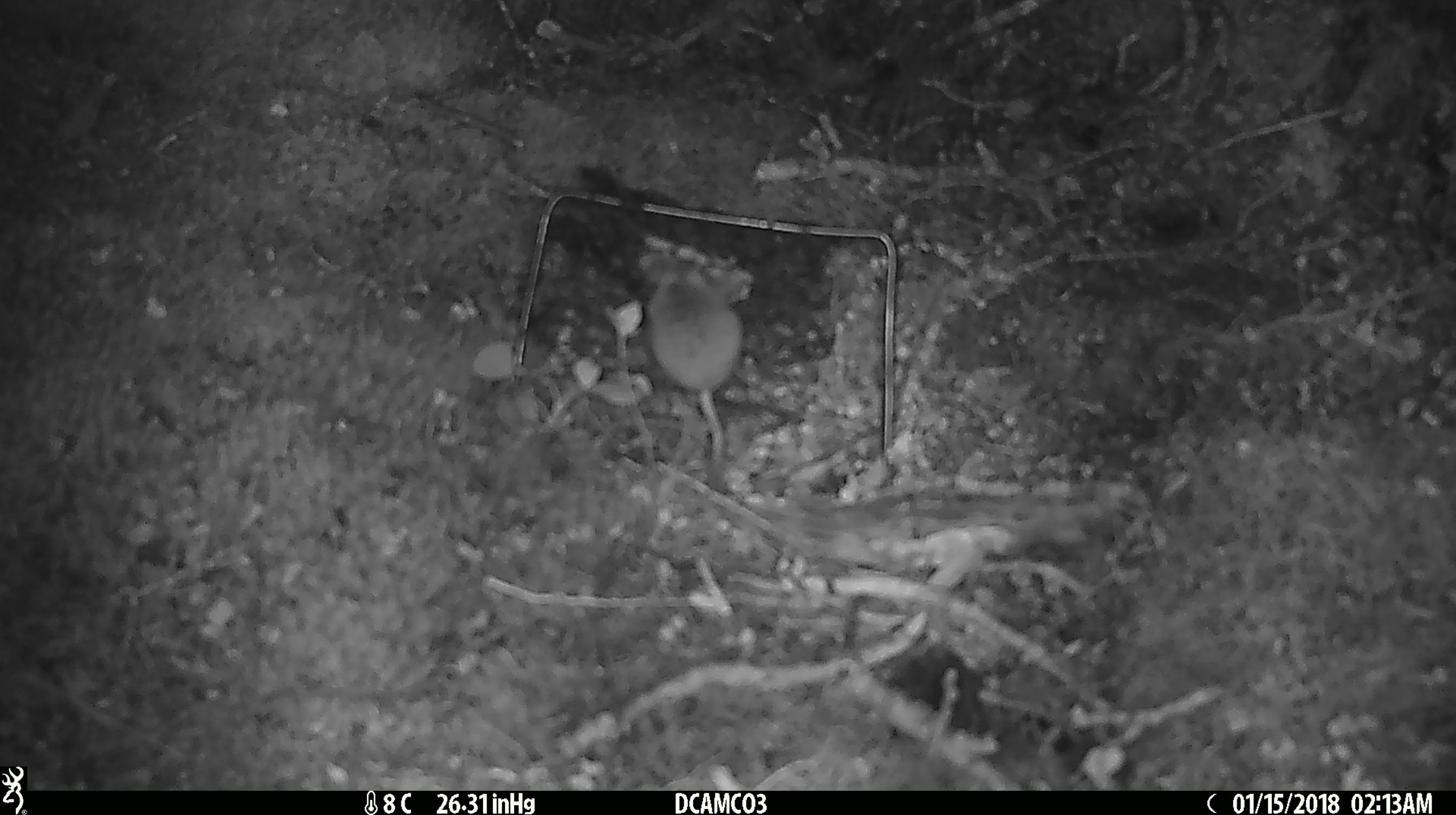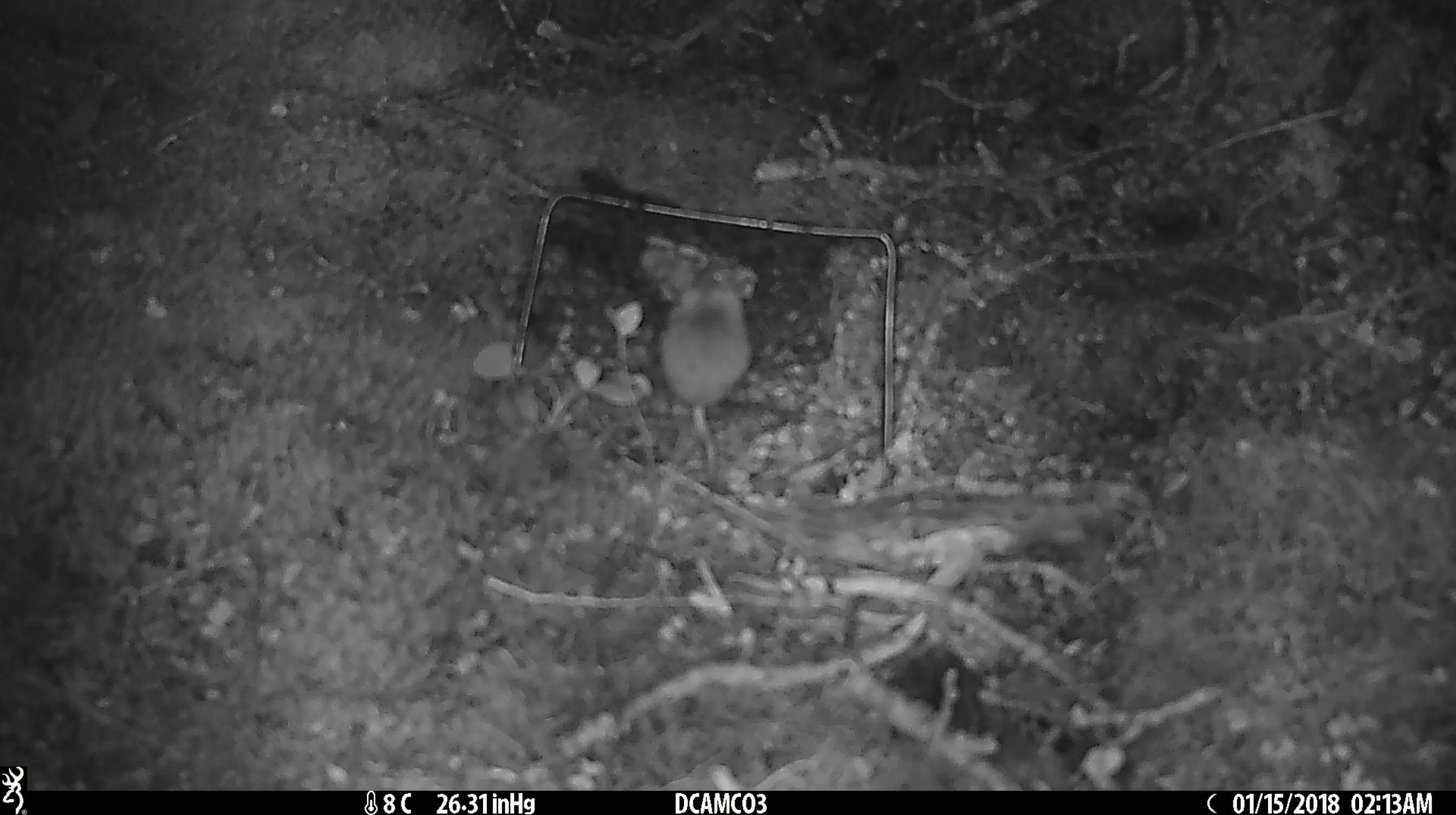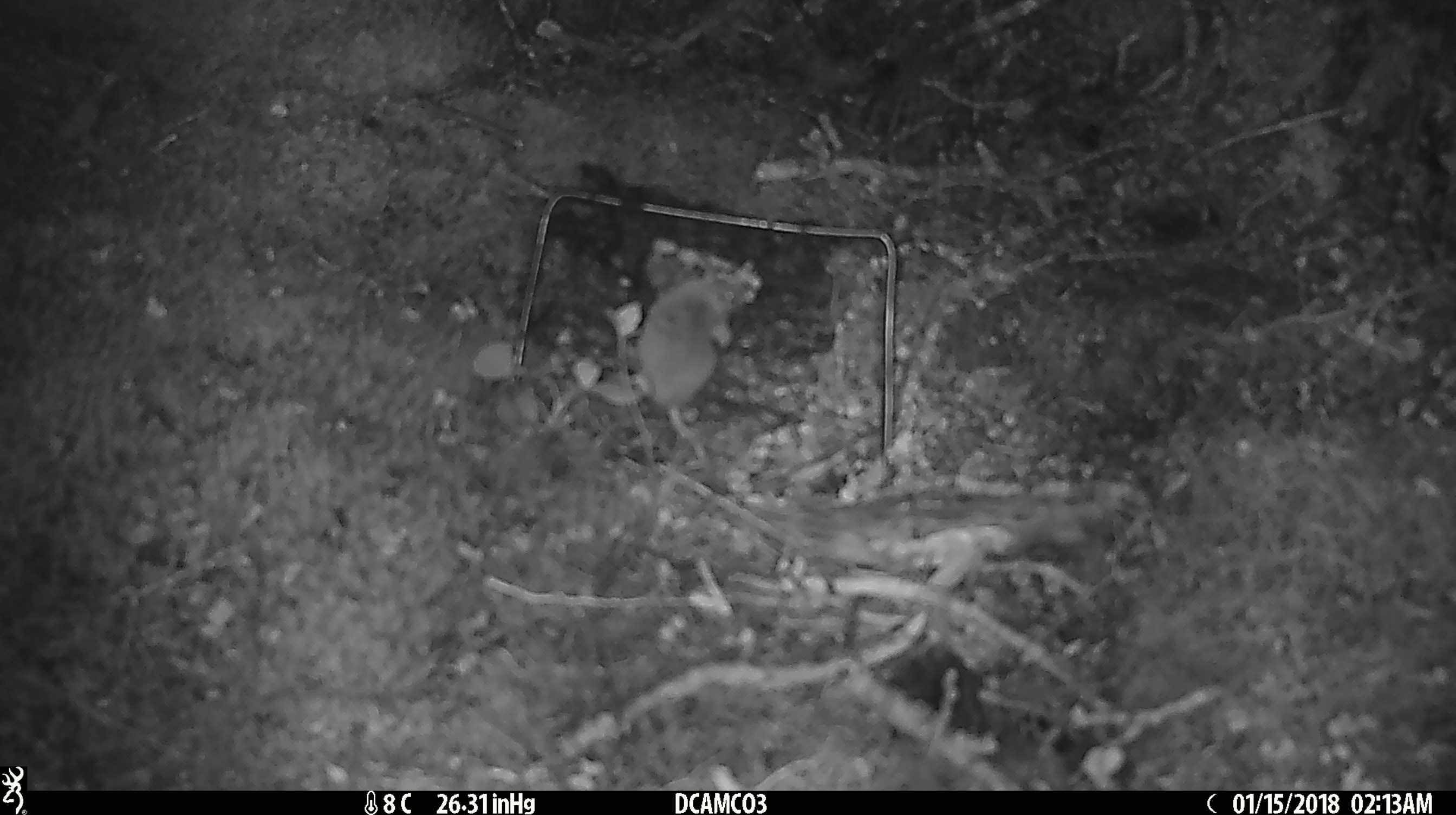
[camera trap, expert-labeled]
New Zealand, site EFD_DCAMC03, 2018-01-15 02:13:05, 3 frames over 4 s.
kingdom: Animalia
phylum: Chordata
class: Mammalia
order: Rodentia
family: Muridae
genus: Mus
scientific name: Mus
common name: mouse